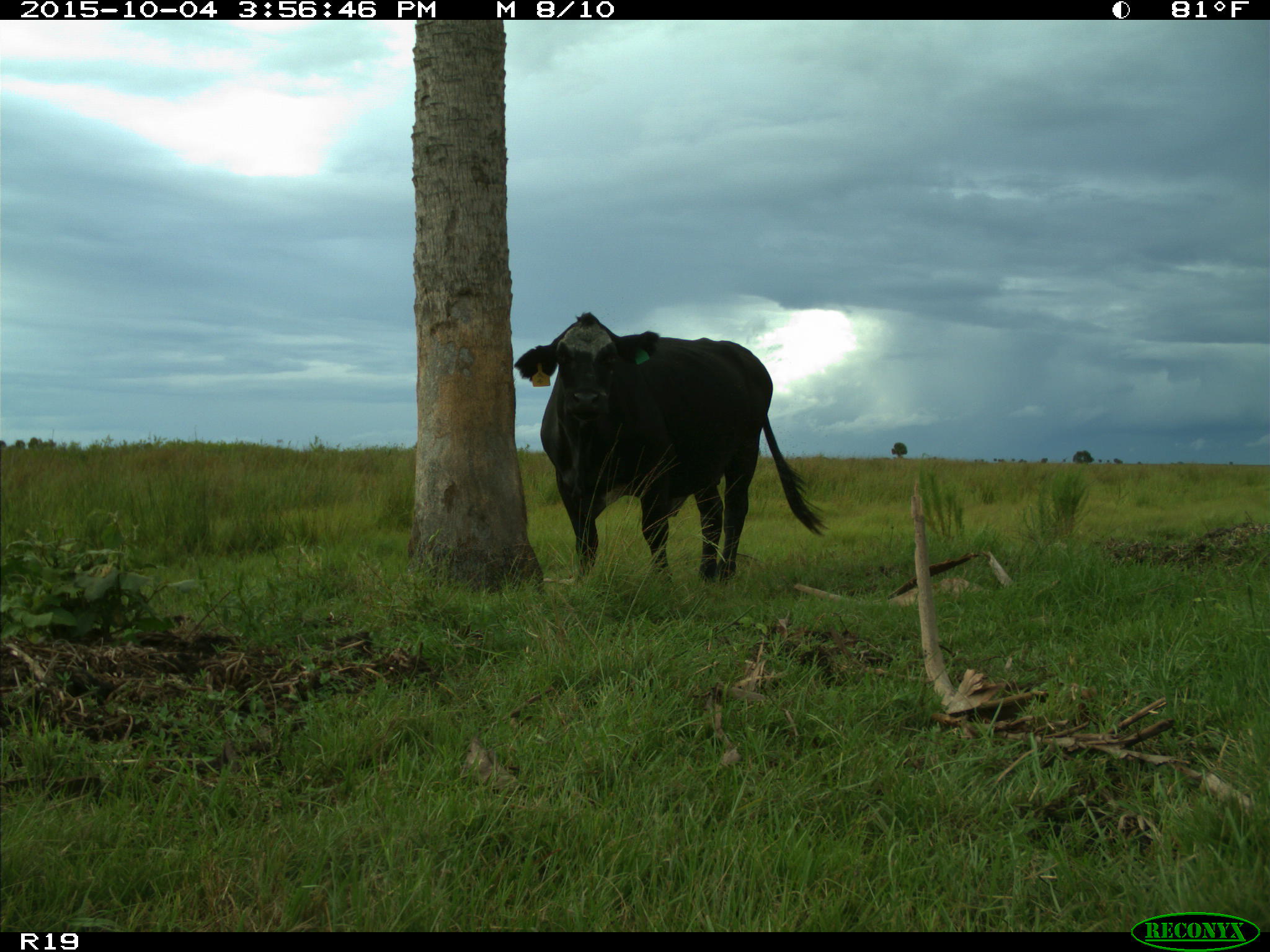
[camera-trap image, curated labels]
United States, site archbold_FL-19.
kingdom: Animalia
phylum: Chordata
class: Mammalia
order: Artiodactyla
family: Bovidae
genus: Bos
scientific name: Bos taurus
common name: domestic cow